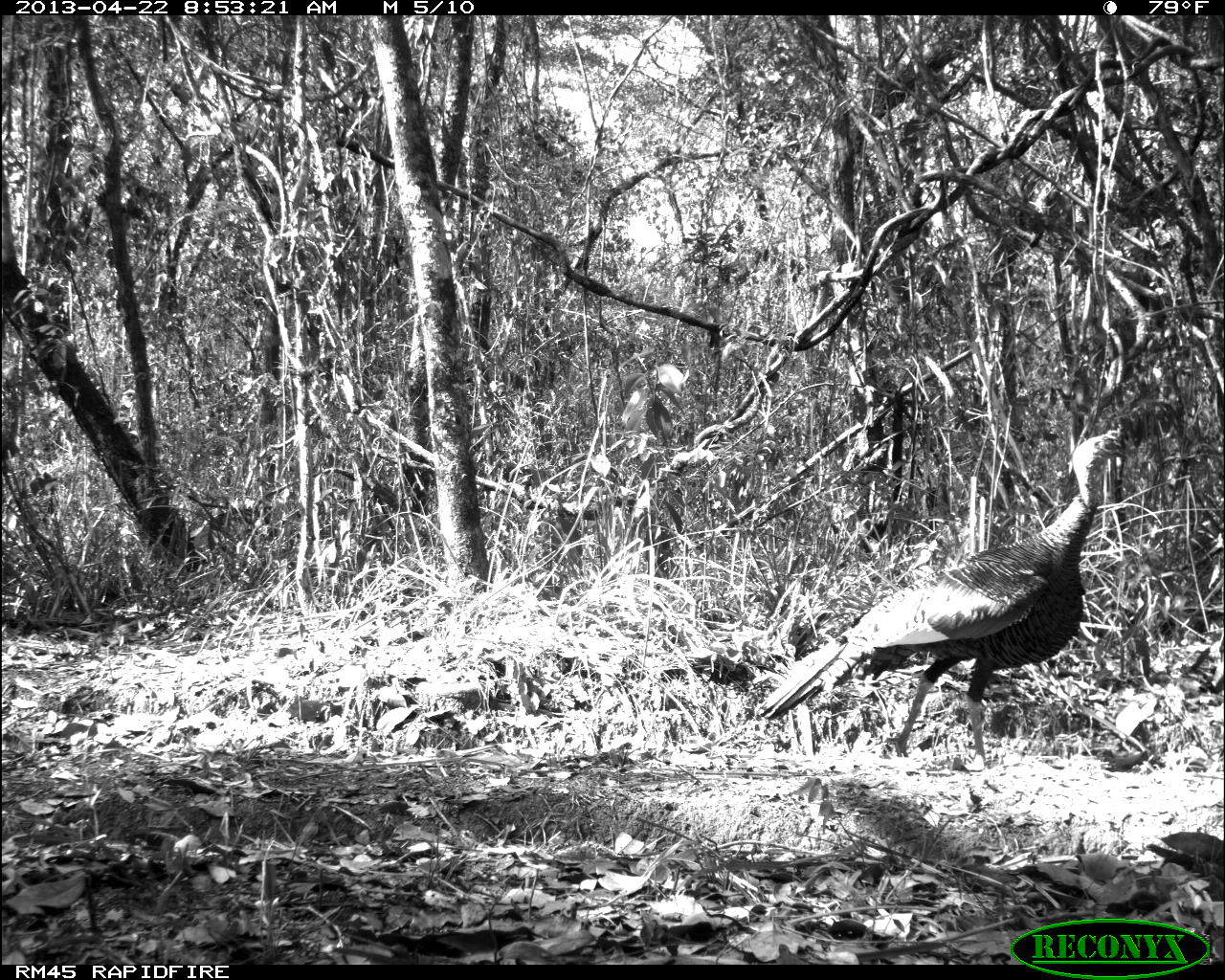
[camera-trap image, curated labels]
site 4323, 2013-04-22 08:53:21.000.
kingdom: Animalia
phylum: Chordata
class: Aves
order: Galliformes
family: Phasianidae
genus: Meleagris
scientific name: Meleagris ocellata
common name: ocellated turkey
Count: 1.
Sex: male.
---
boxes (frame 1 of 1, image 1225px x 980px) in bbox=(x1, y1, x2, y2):
meleagris ocellata: bbox=(750, 427, 1130, 765)